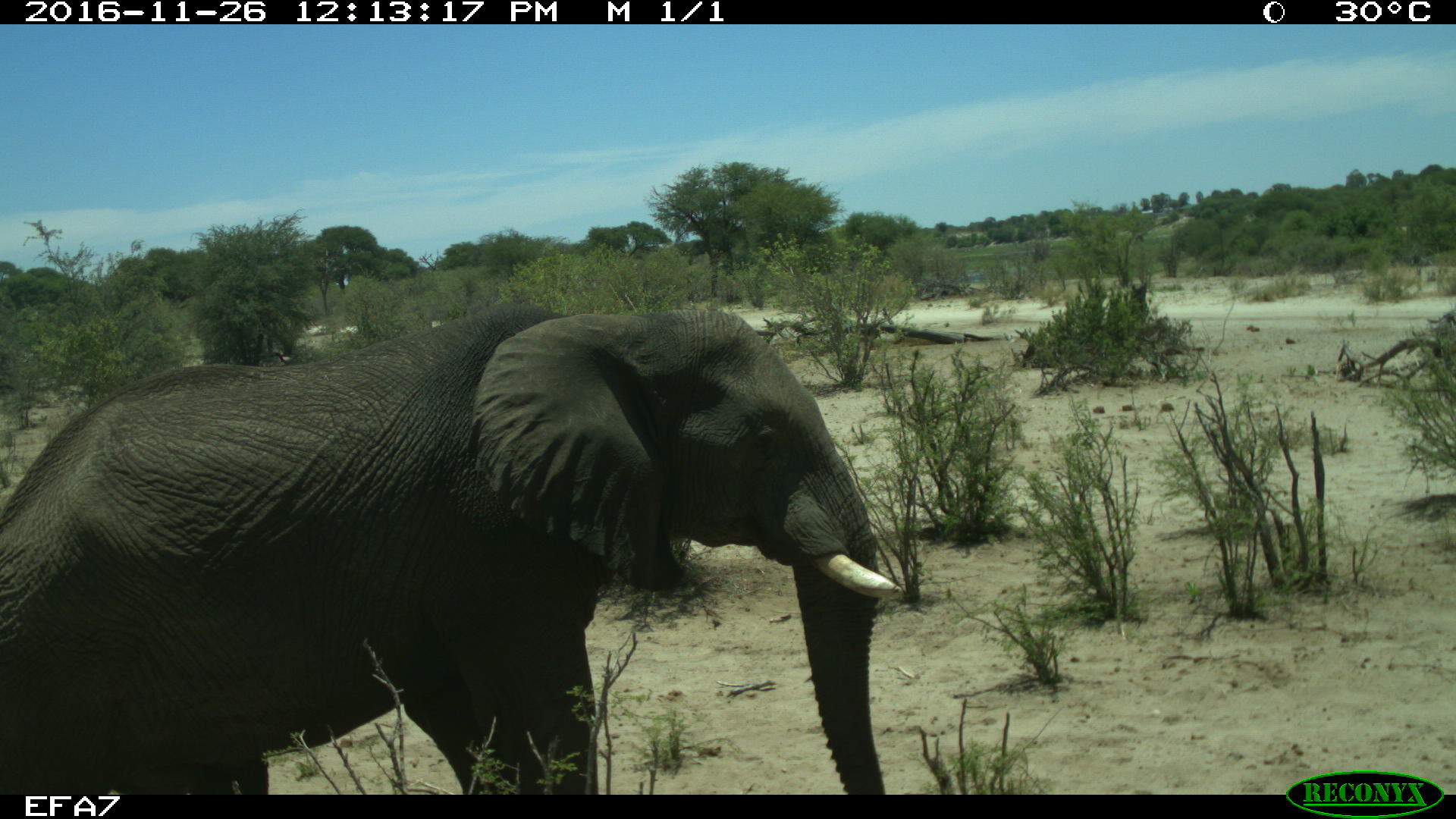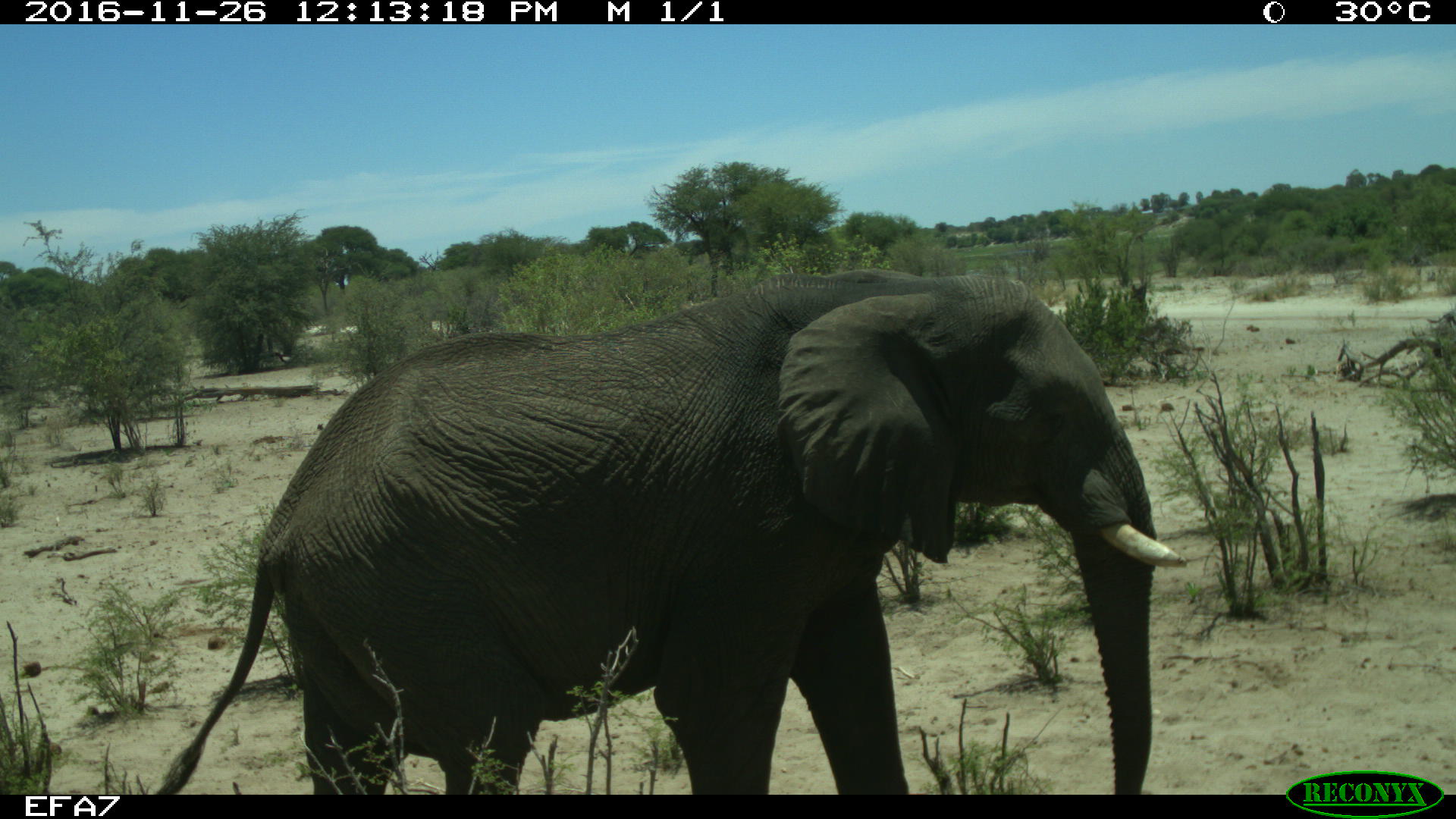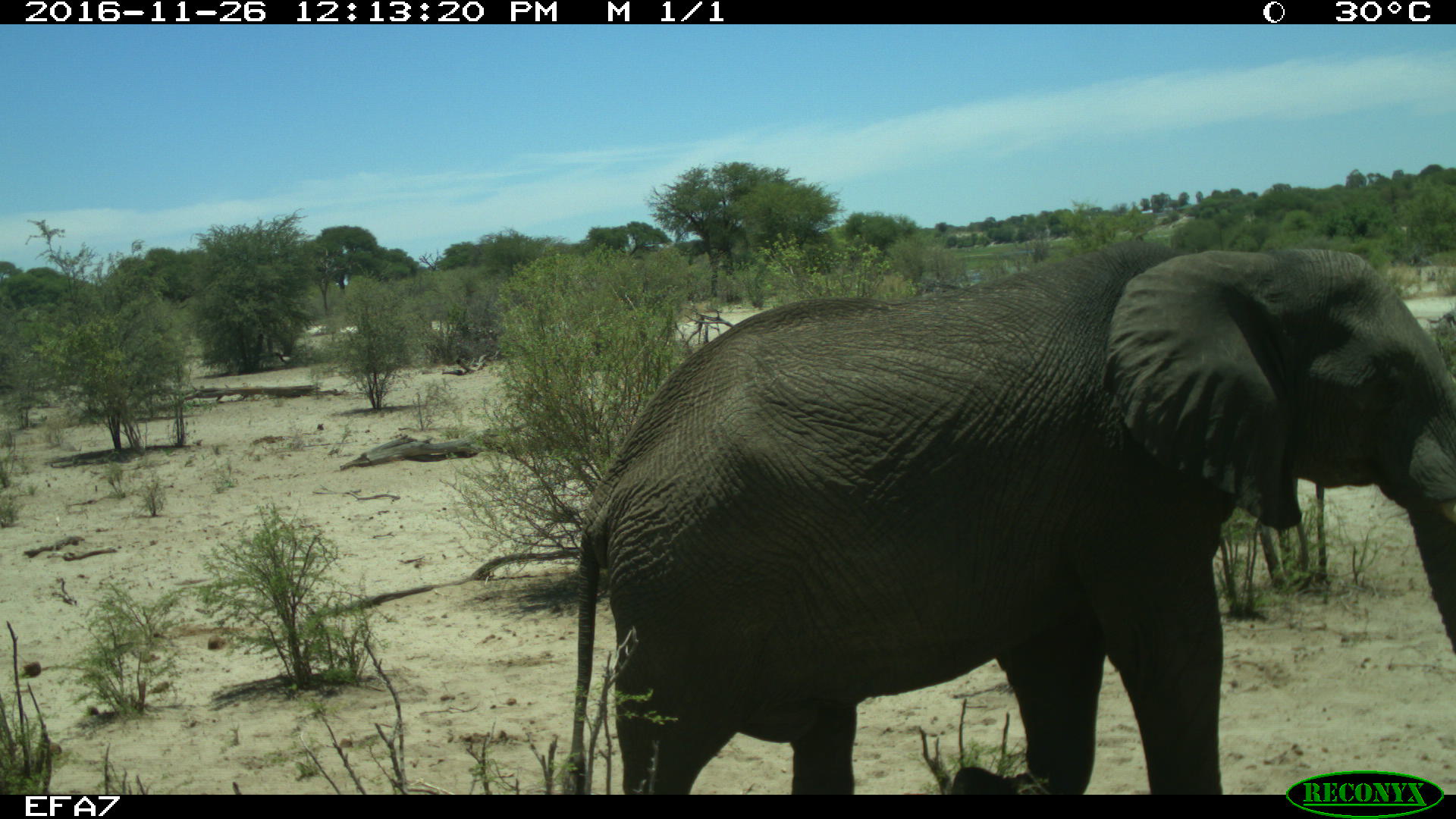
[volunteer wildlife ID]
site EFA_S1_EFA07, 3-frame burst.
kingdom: Animalia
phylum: Chordata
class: Mammalia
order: Proboscidea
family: Elephantidae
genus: Loxodonta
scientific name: Loxodonta africana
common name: african bush elephant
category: elephant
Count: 1.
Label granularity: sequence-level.